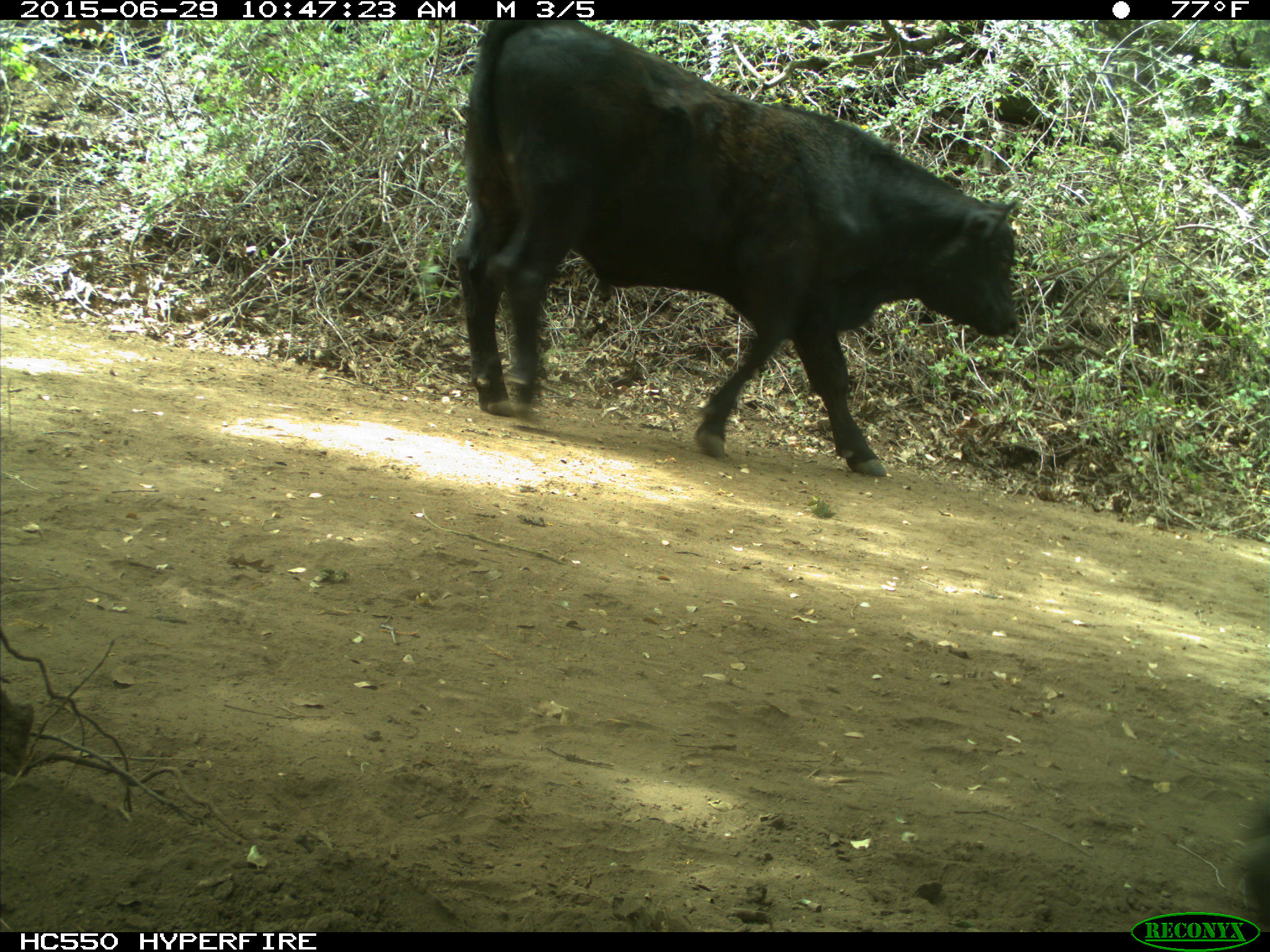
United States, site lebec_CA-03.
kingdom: Animalia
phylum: Chordata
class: Mammalia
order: Artiodactyla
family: Bovidae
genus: Bos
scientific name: Bos taurus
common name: domestic cow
Bos taurus (domestic cow).